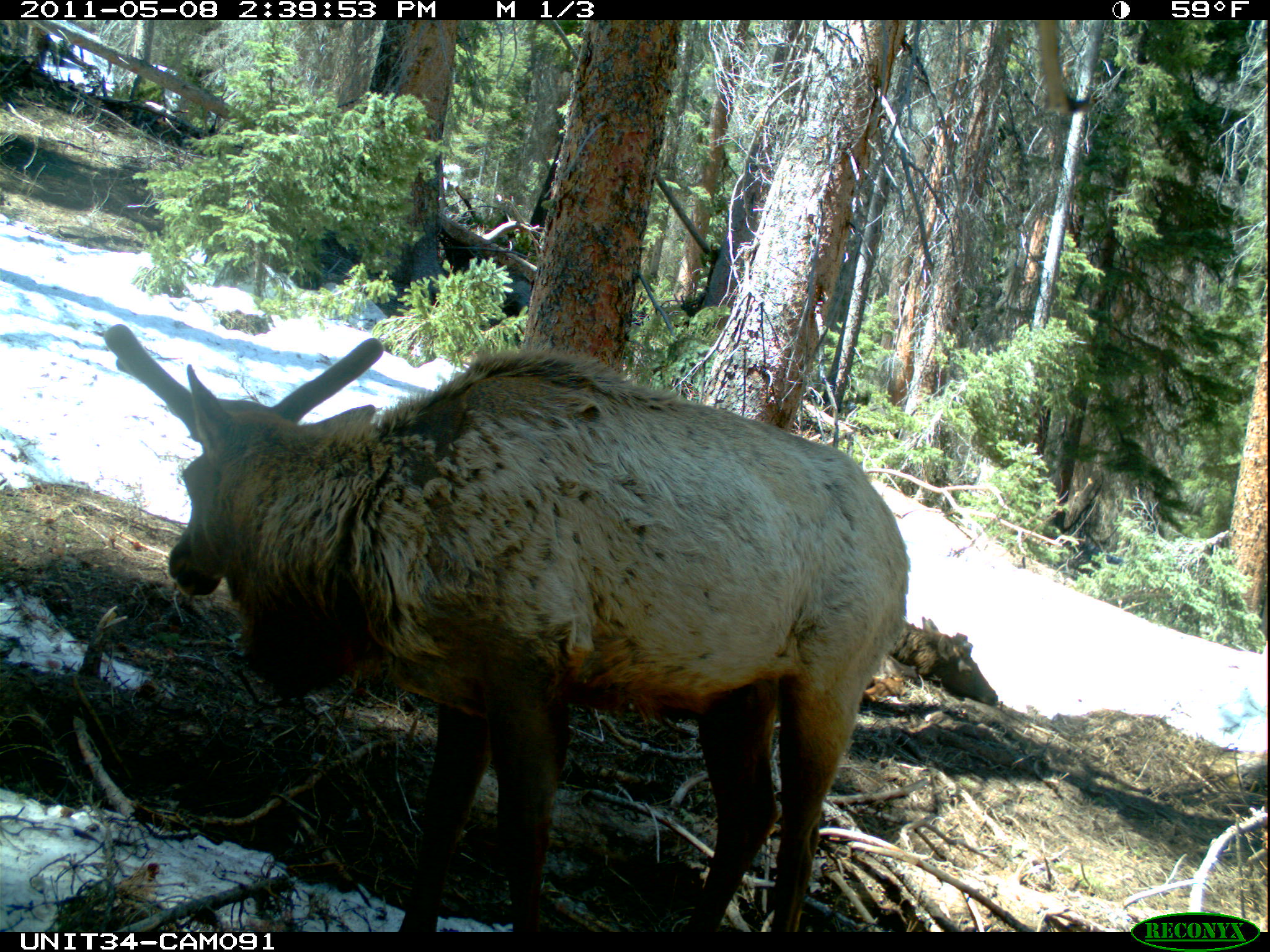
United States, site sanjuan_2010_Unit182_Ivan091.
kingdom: Animalia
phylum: Chordata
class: Mammalia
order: Artiodactyla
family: Cervidae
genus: Cervus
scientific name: Cervus elaphus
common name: red deer